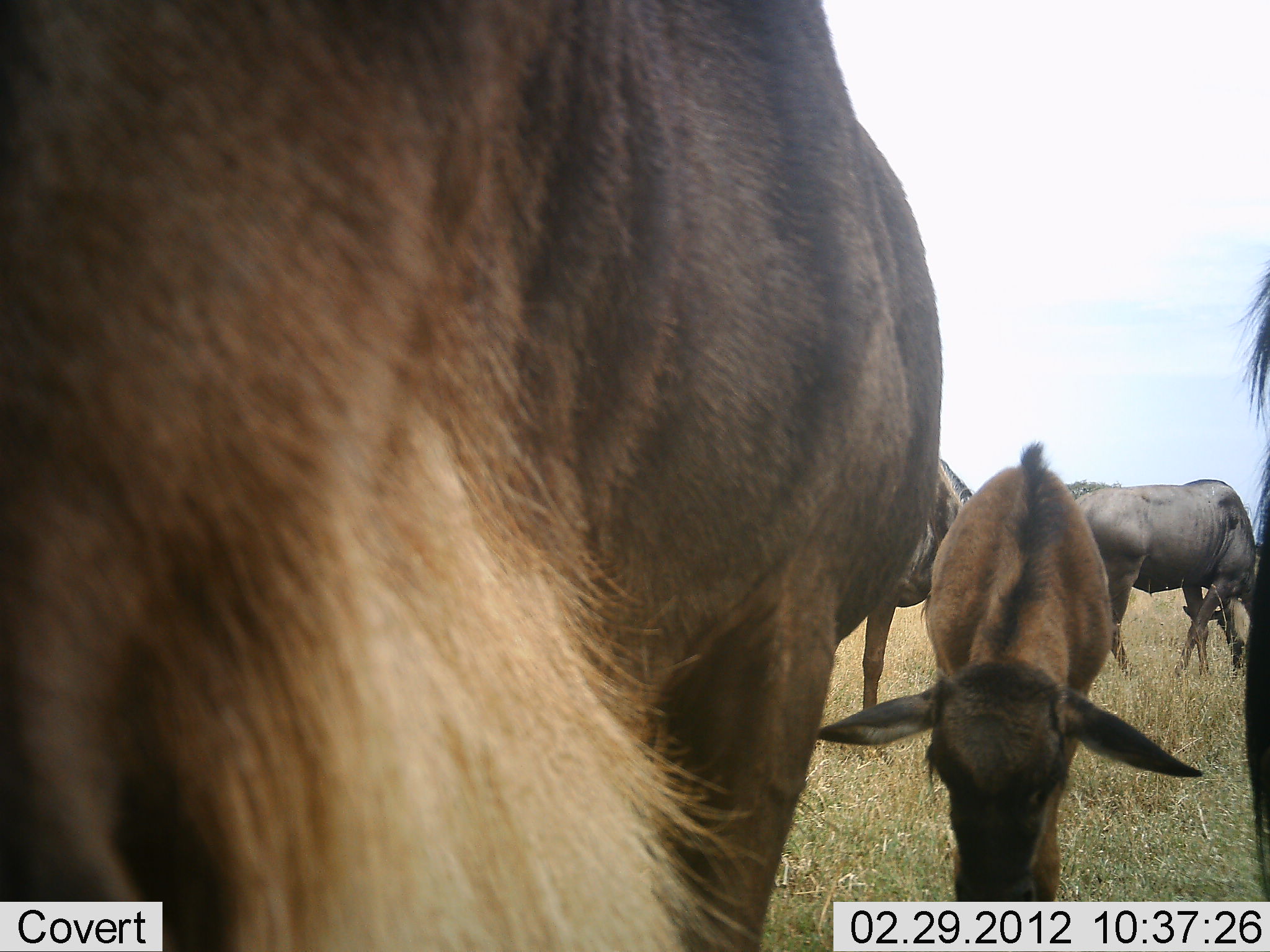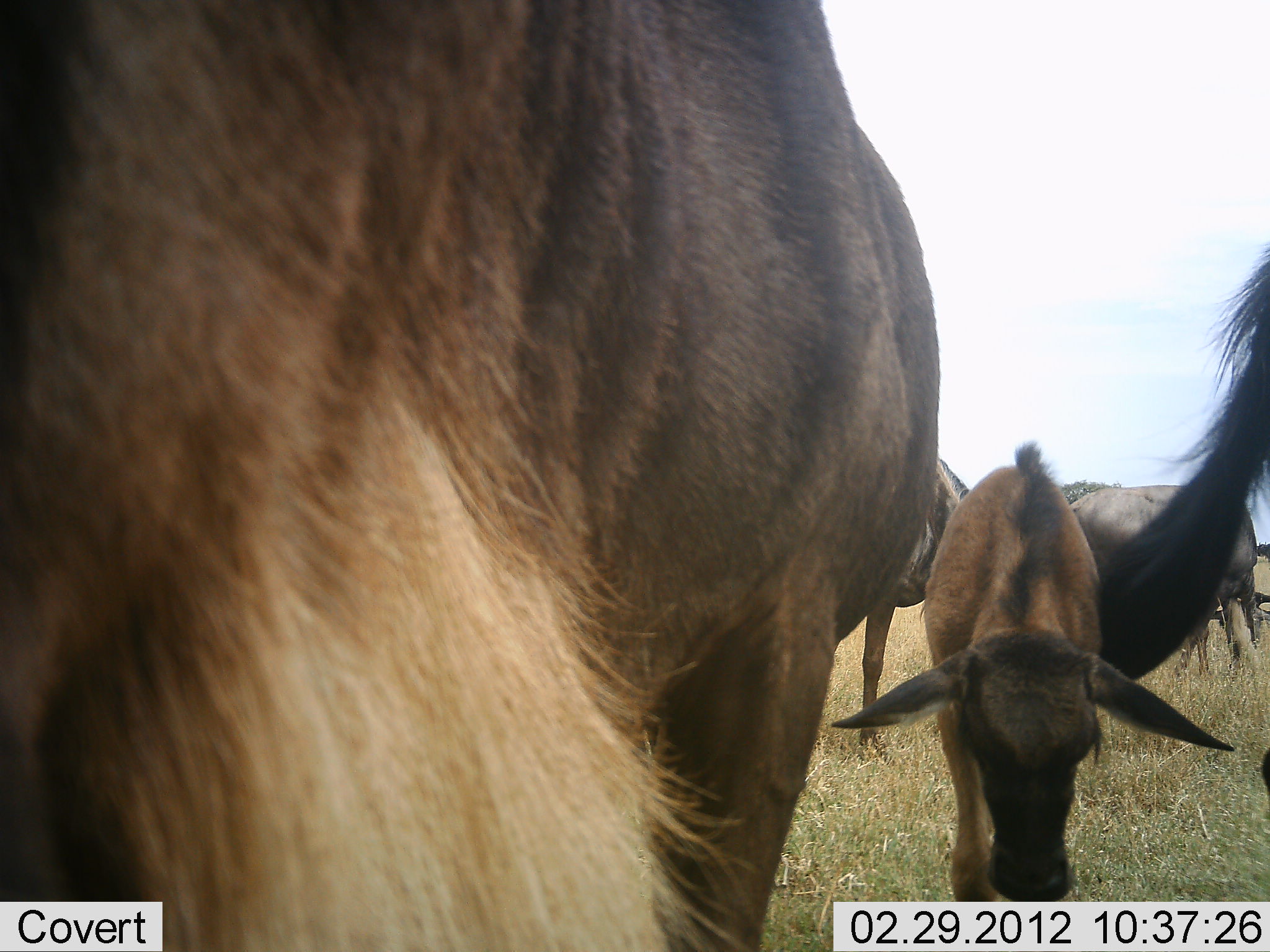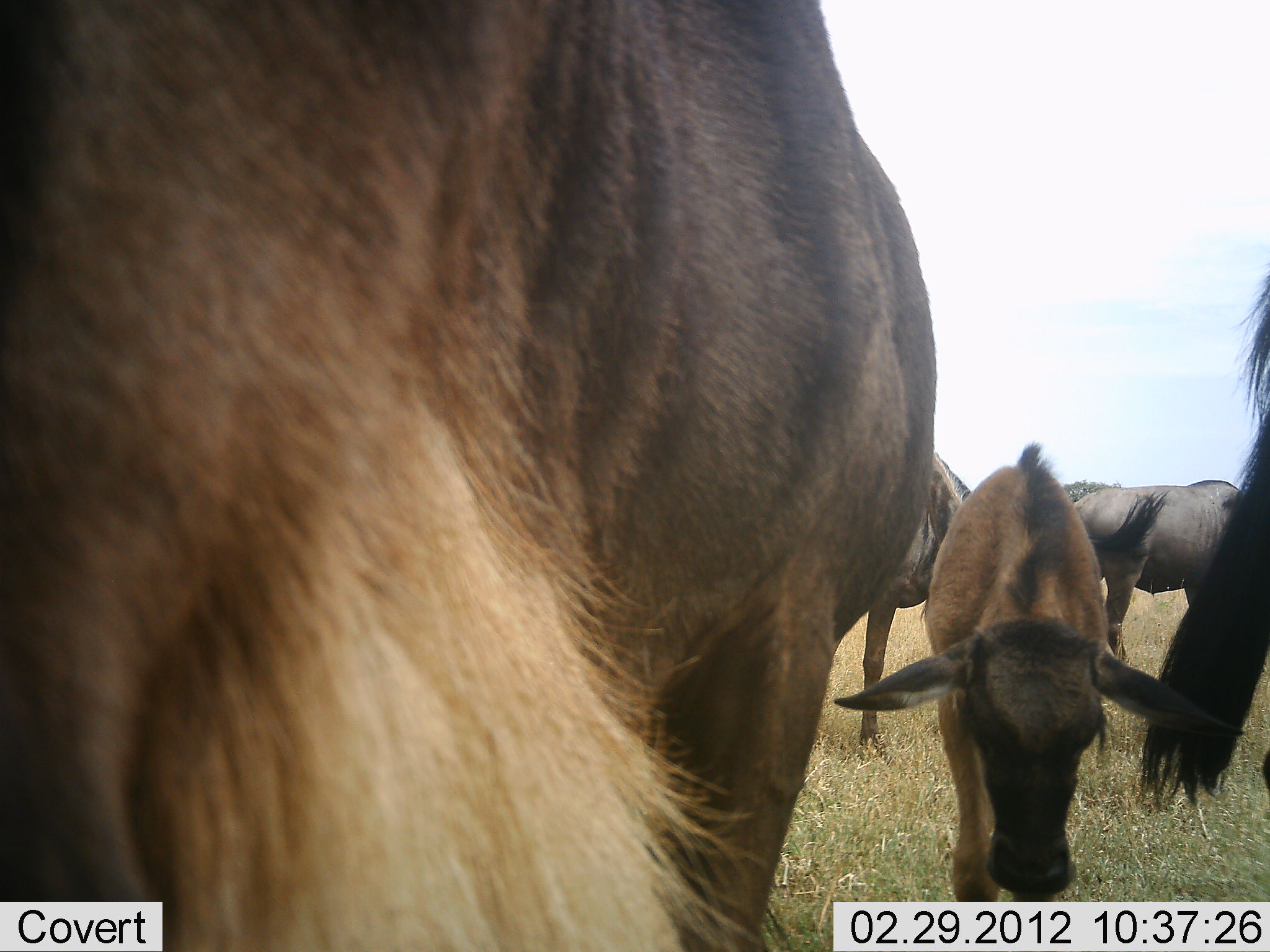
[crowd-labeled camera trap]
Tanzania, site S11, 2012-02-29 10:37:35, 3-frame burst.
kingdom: Animalia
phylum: Chordata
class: Mammalia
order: Artiodactyla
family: Bovidae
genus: Connochaetes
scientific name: Connochaetes taurinus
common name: blue wildebeest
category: wildebeest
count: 5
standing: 53%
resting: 0%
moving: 0%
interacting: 0%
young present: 88%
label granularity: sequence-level